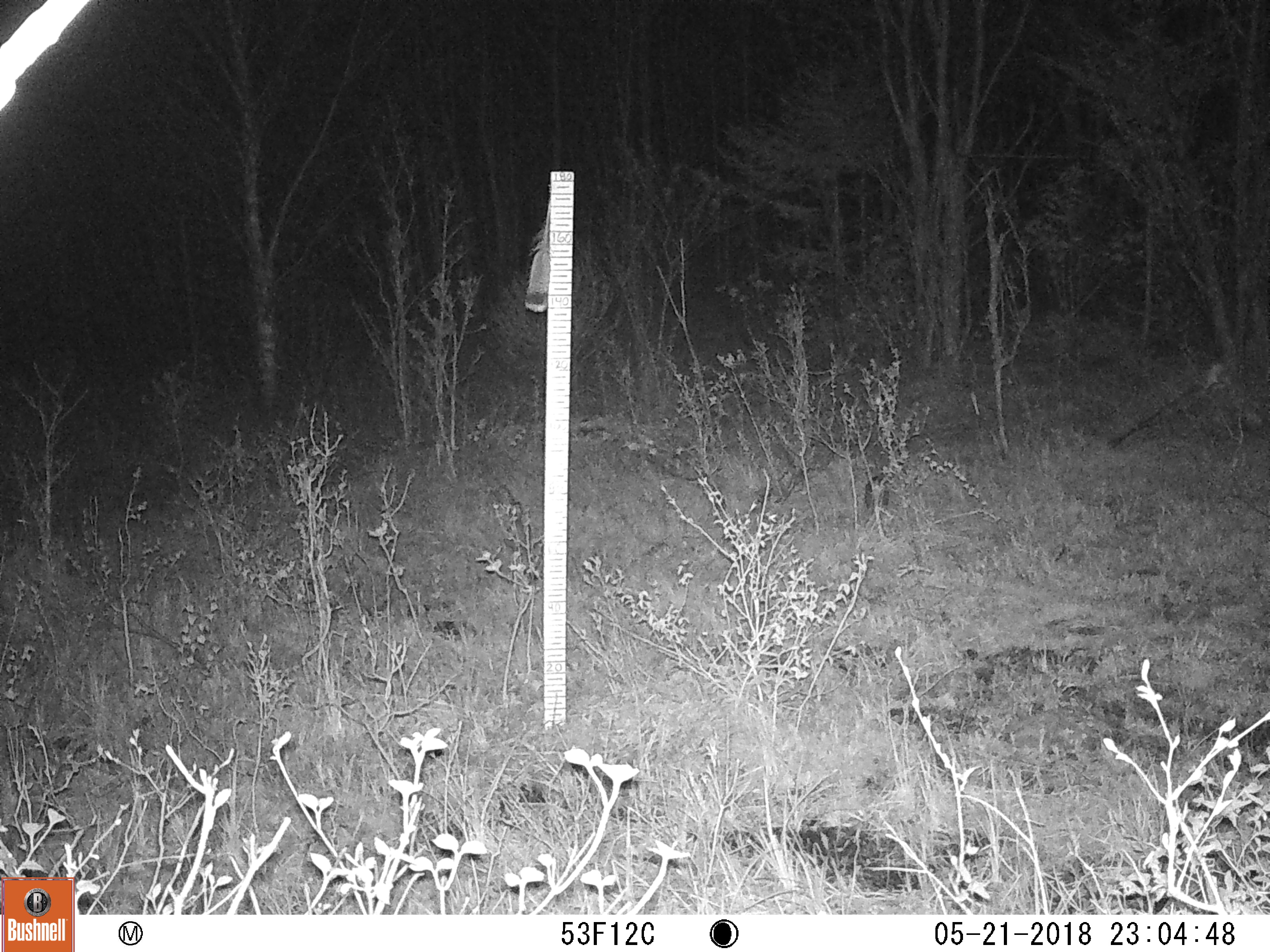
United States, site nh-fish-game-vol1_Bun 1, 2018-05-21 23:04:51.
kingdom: Animalia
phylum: Chordata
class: Mammalia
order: Lagomorpha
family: Leporidae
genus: Lepus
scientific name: Lepus americanus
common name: snowshoe hare